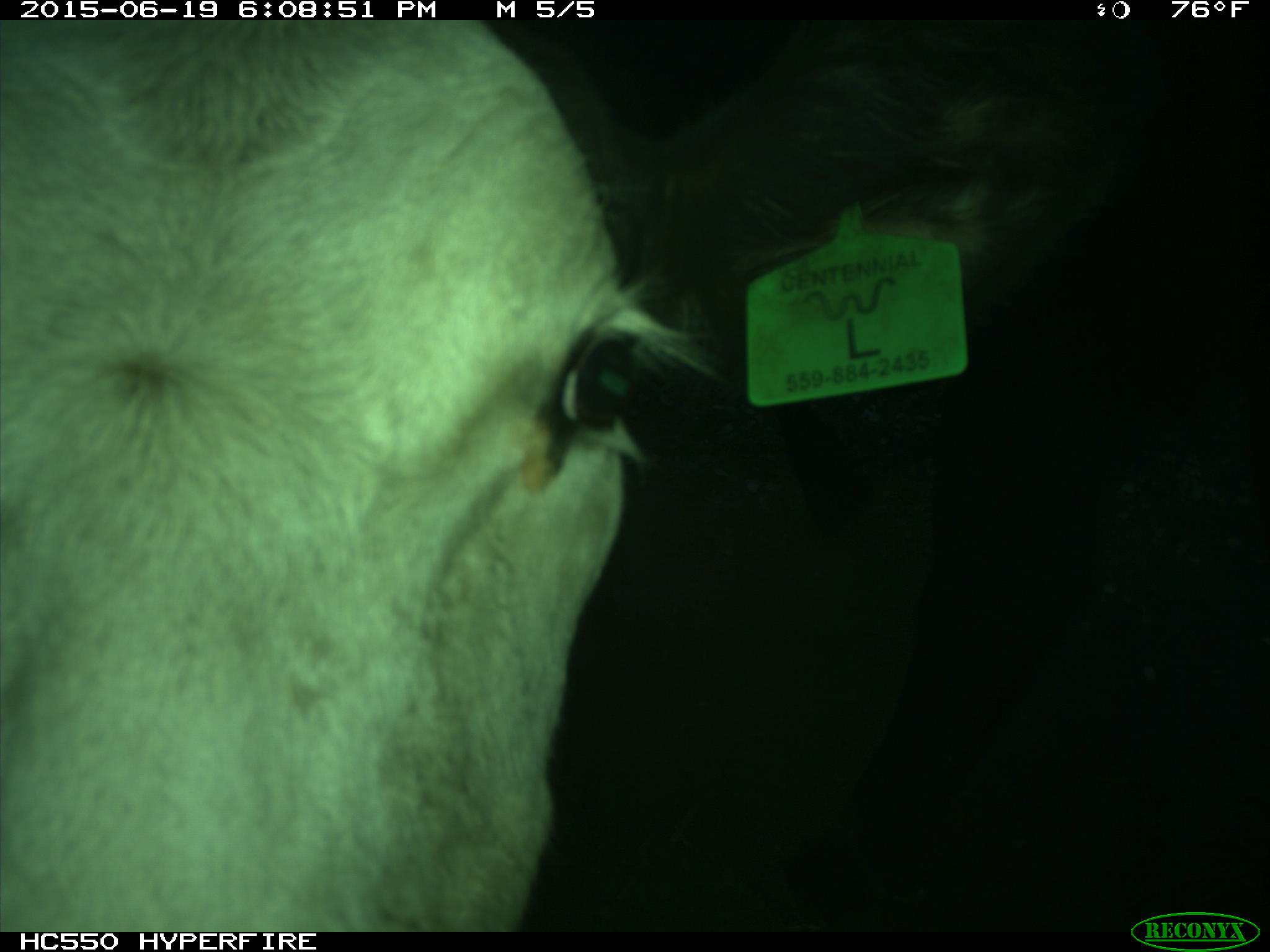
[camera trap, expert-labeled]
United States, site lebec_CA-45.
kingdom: Animalia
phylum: Chordata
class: Mammalia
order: Artiodactyla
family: Bovidae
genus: Bos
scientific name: Bos taurus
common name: domestic cow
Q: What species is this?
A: Bos taurus (domestic cow).